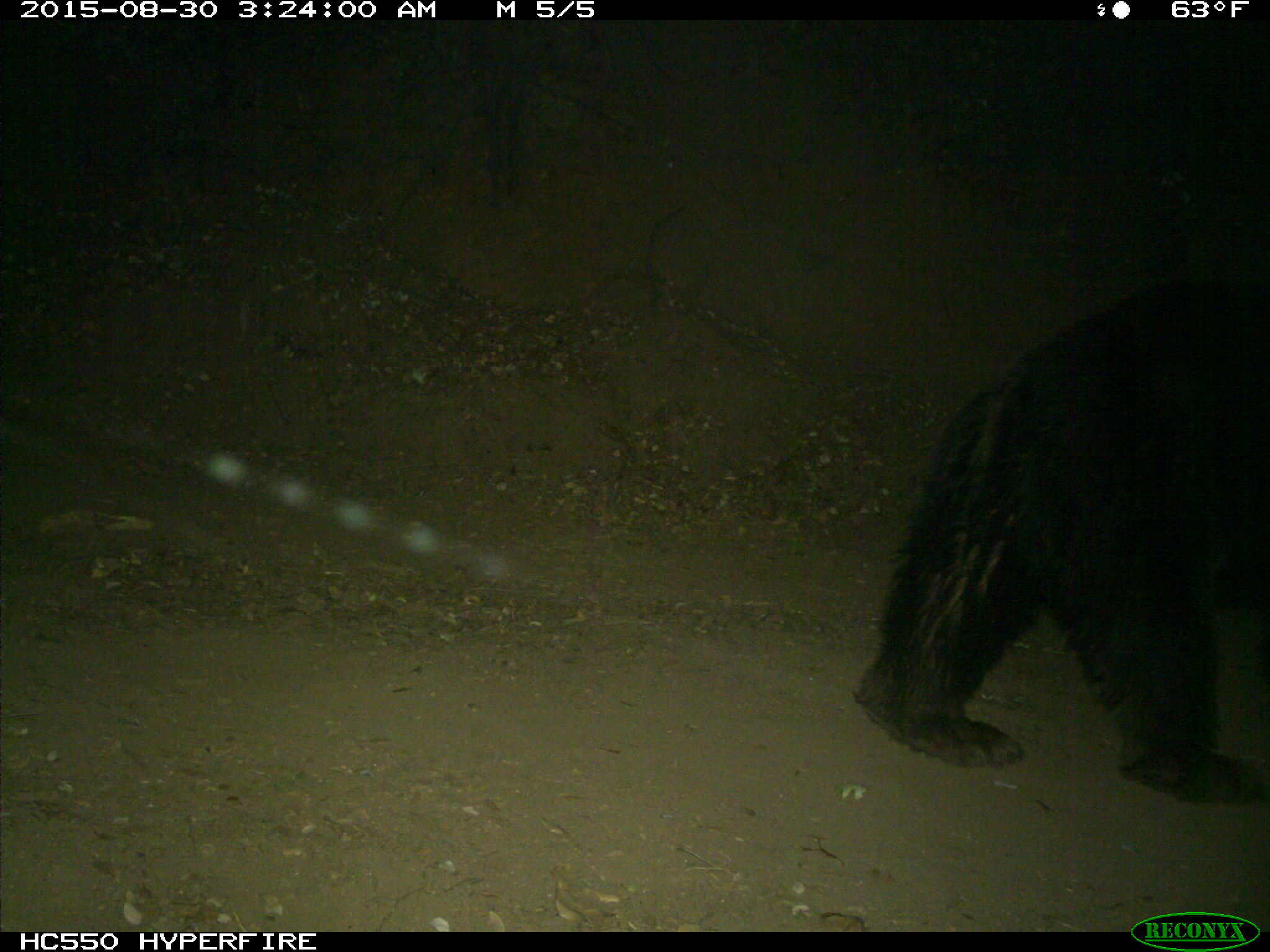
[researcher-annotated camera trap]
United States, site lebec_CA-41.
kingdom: Animalia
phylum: Chordata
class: Mammalia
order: Carnivora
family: Ursidae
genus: Ursus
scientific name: Ursus americanus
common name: american black bear